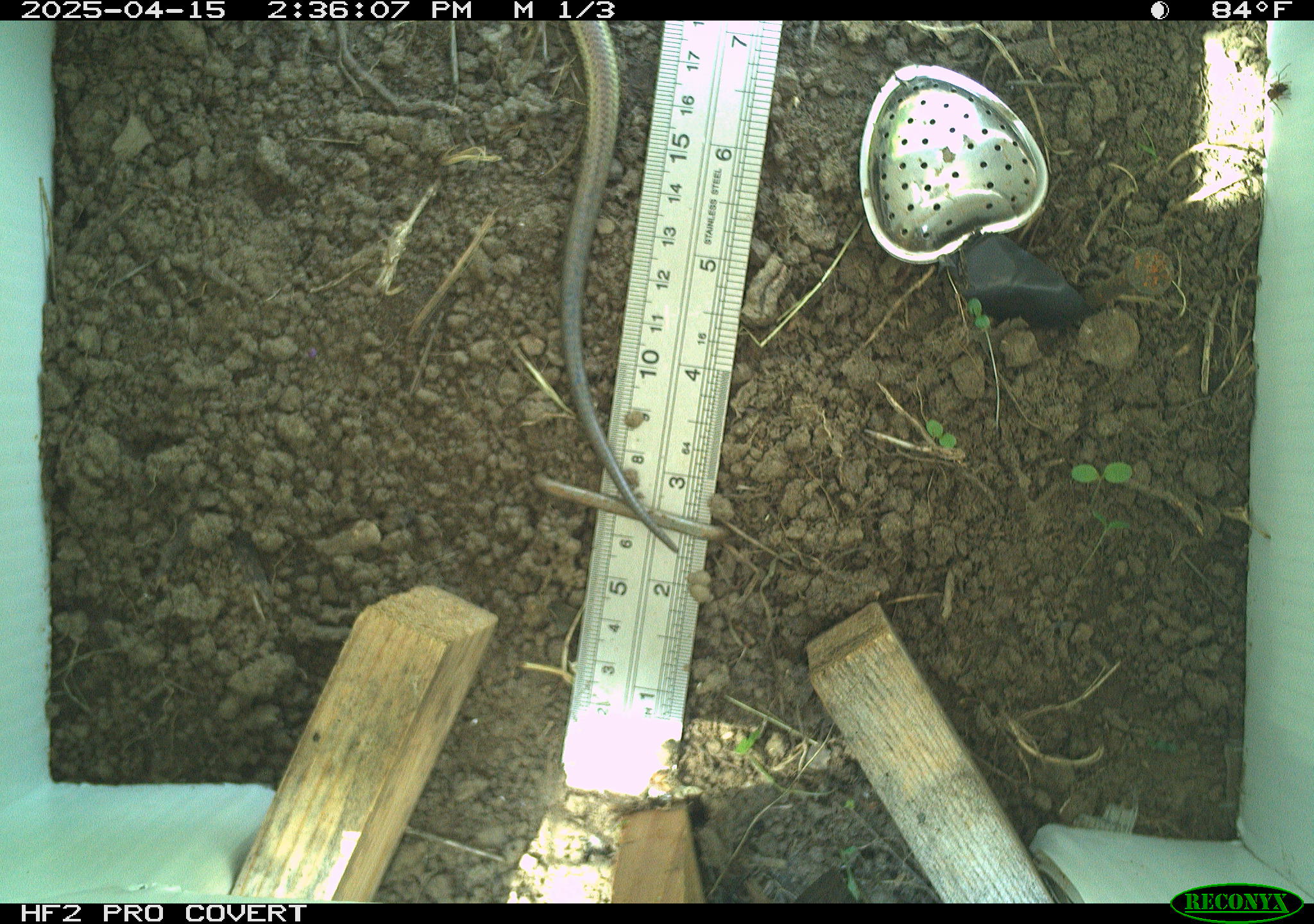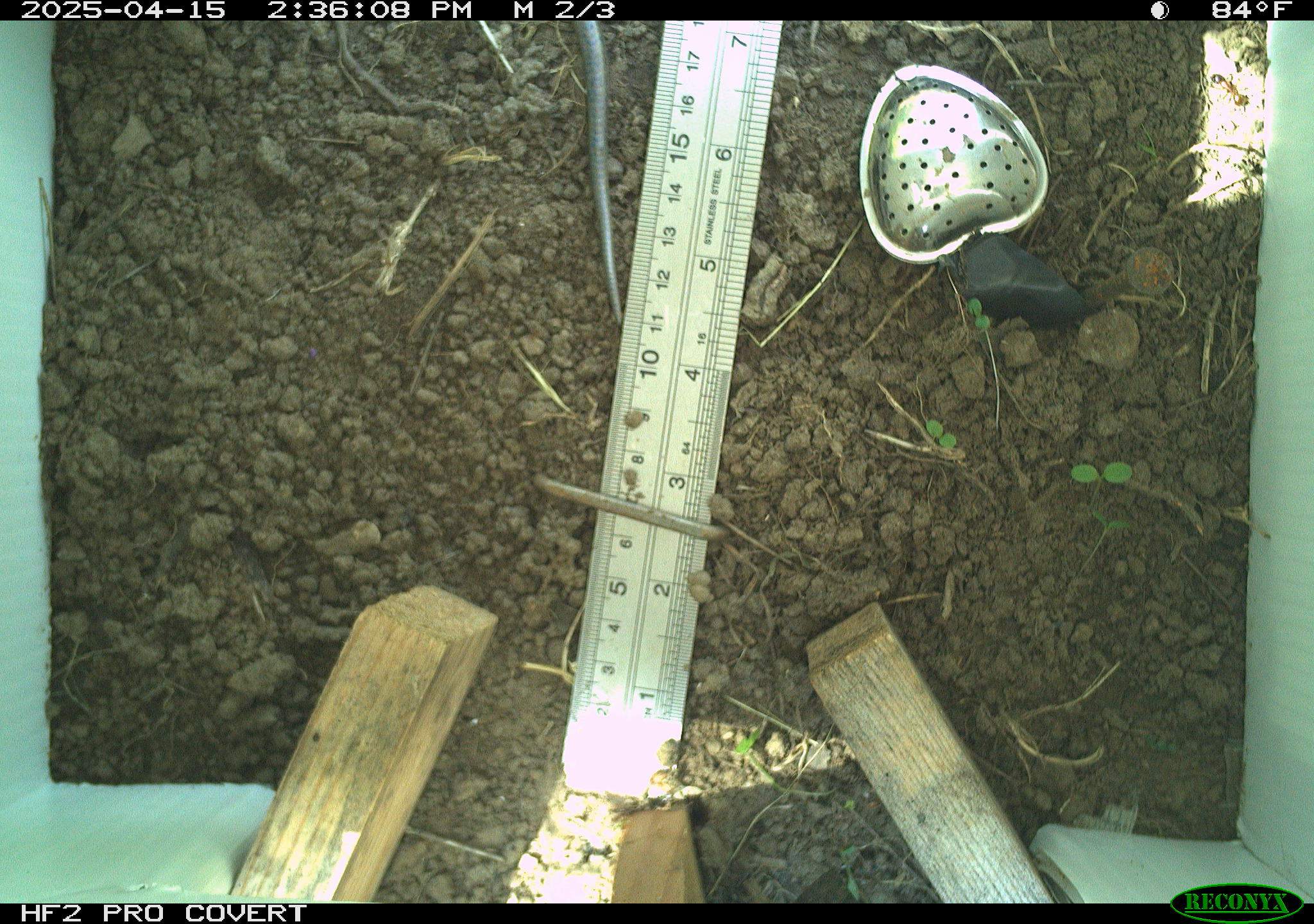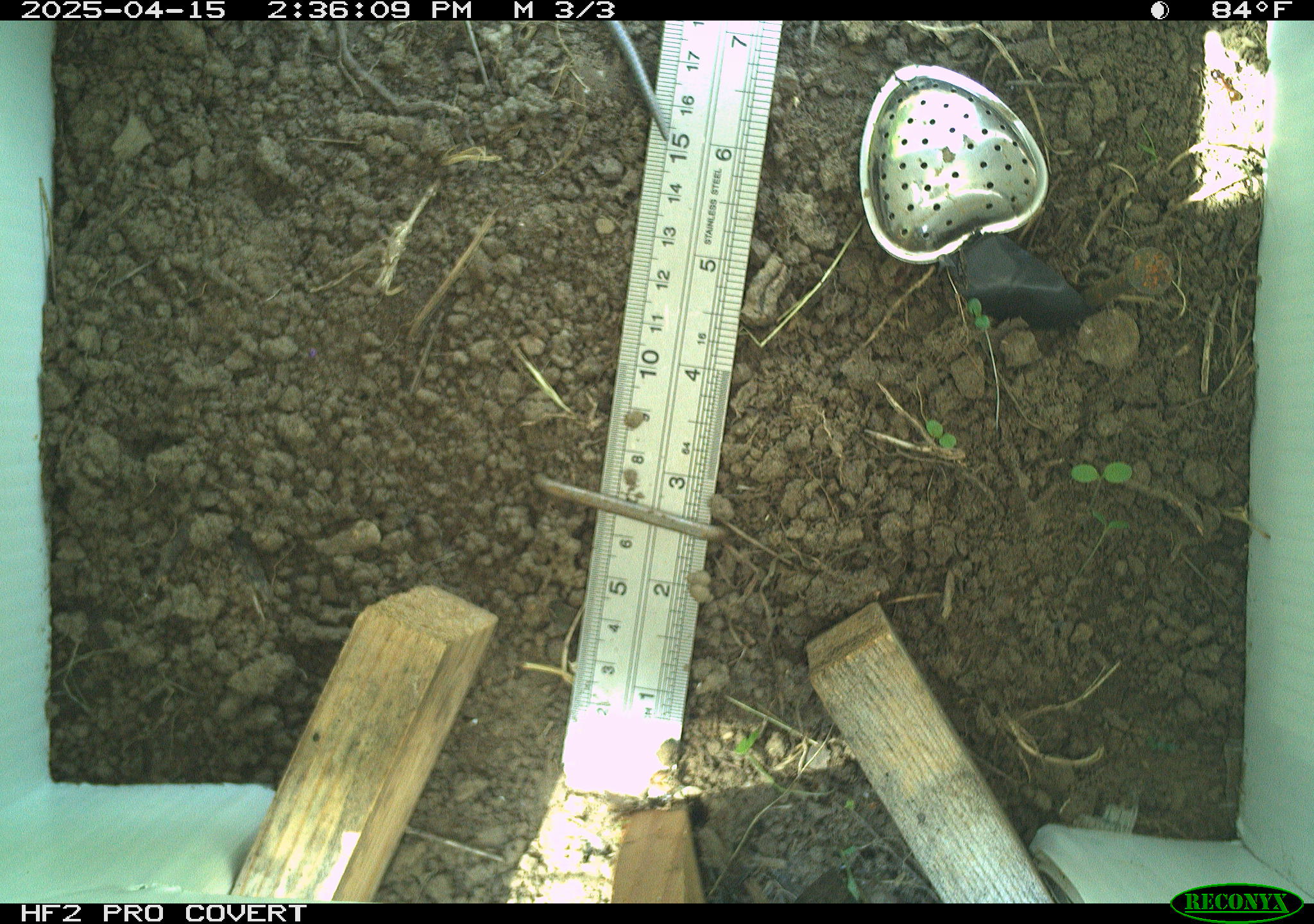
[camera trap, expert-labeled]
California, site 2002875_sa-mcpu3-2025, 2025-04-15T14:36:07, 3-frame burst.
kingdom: Animalia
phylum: Chordata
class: Reptilia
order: Squamata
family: Scincidae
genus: Plestiodon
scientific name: Plestiodon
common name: blue-tailed skinks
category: plestiodon species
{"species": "plestiodon species (blue-tailed skinks) (Plestiodon)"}